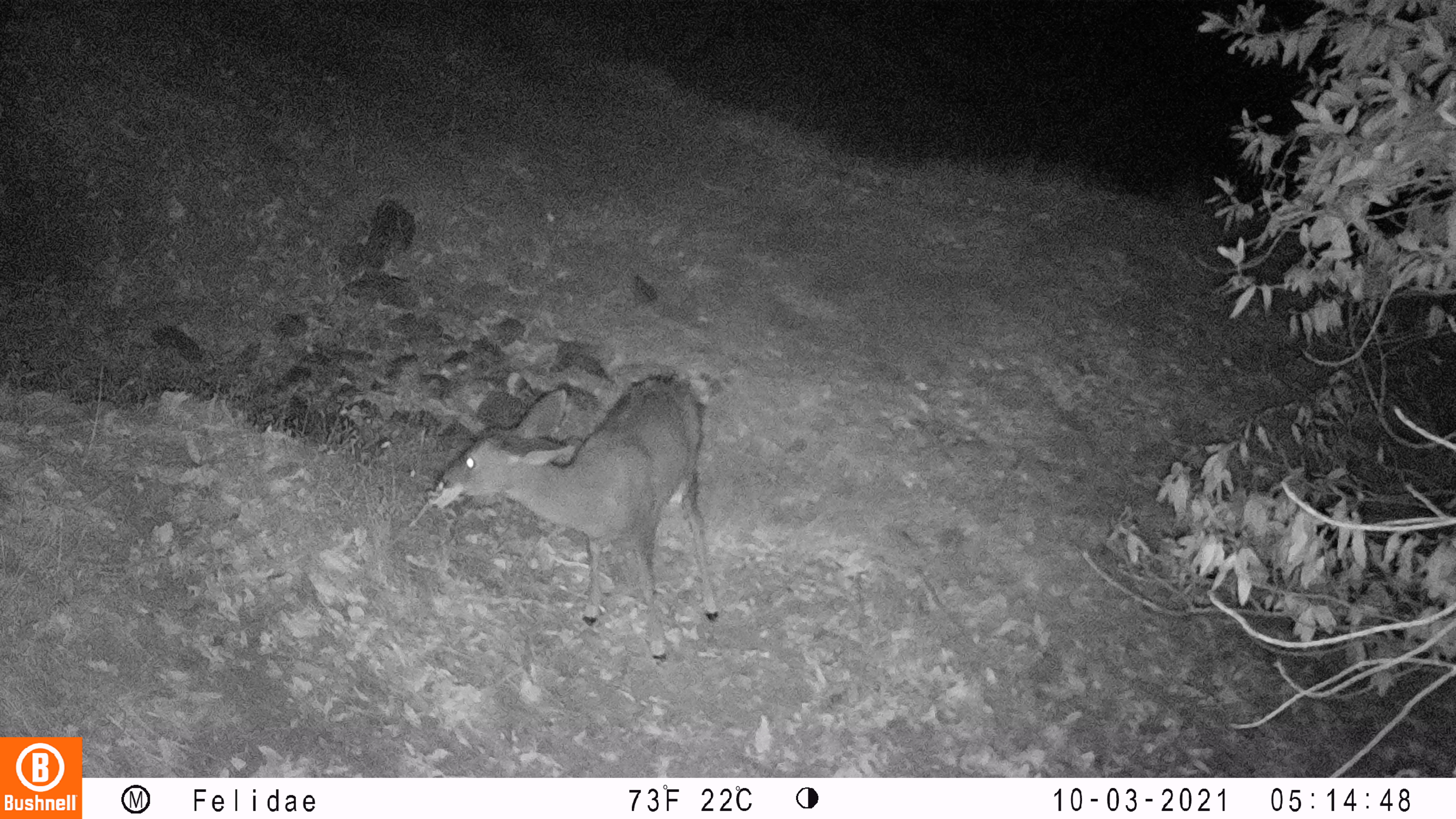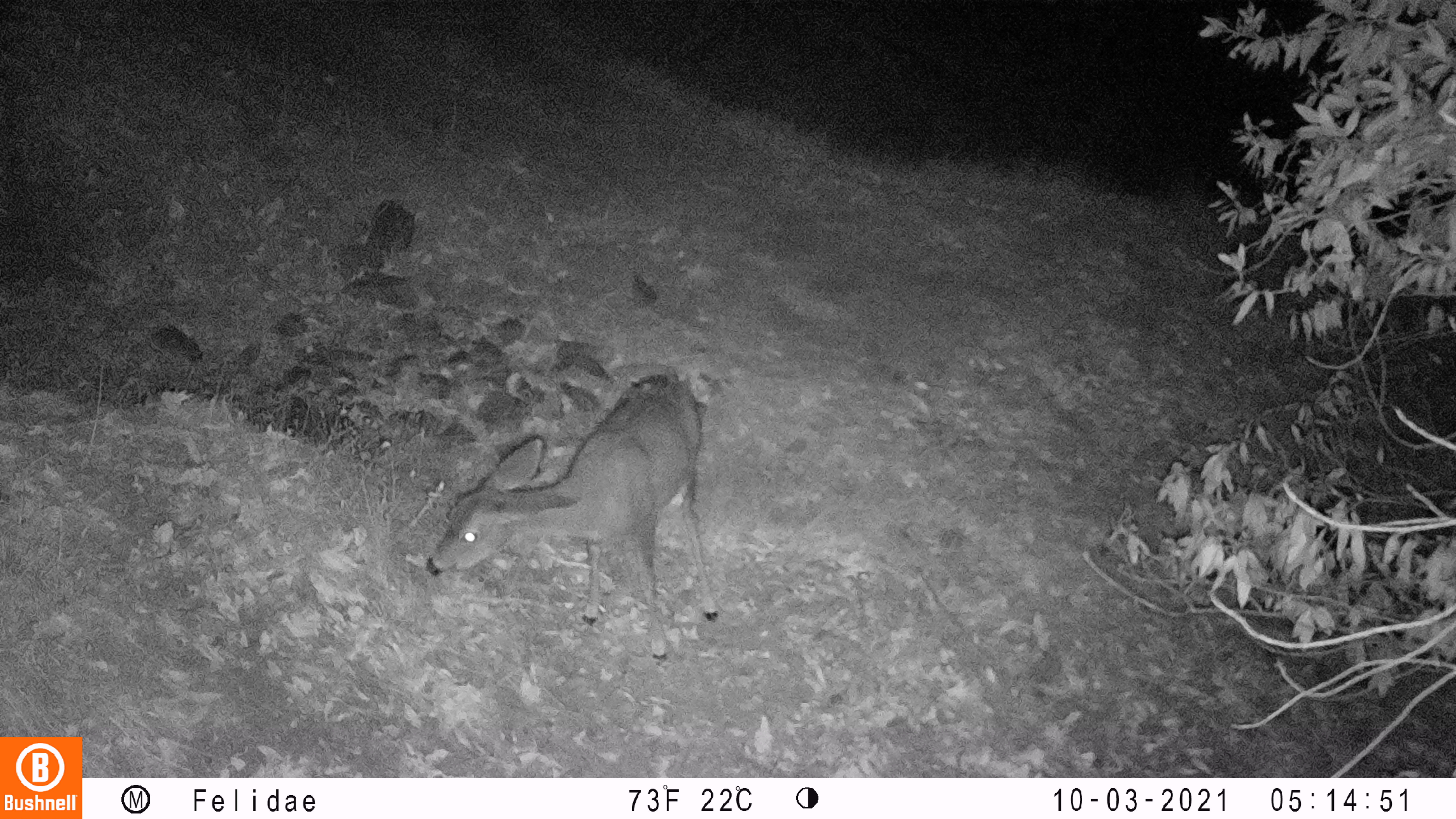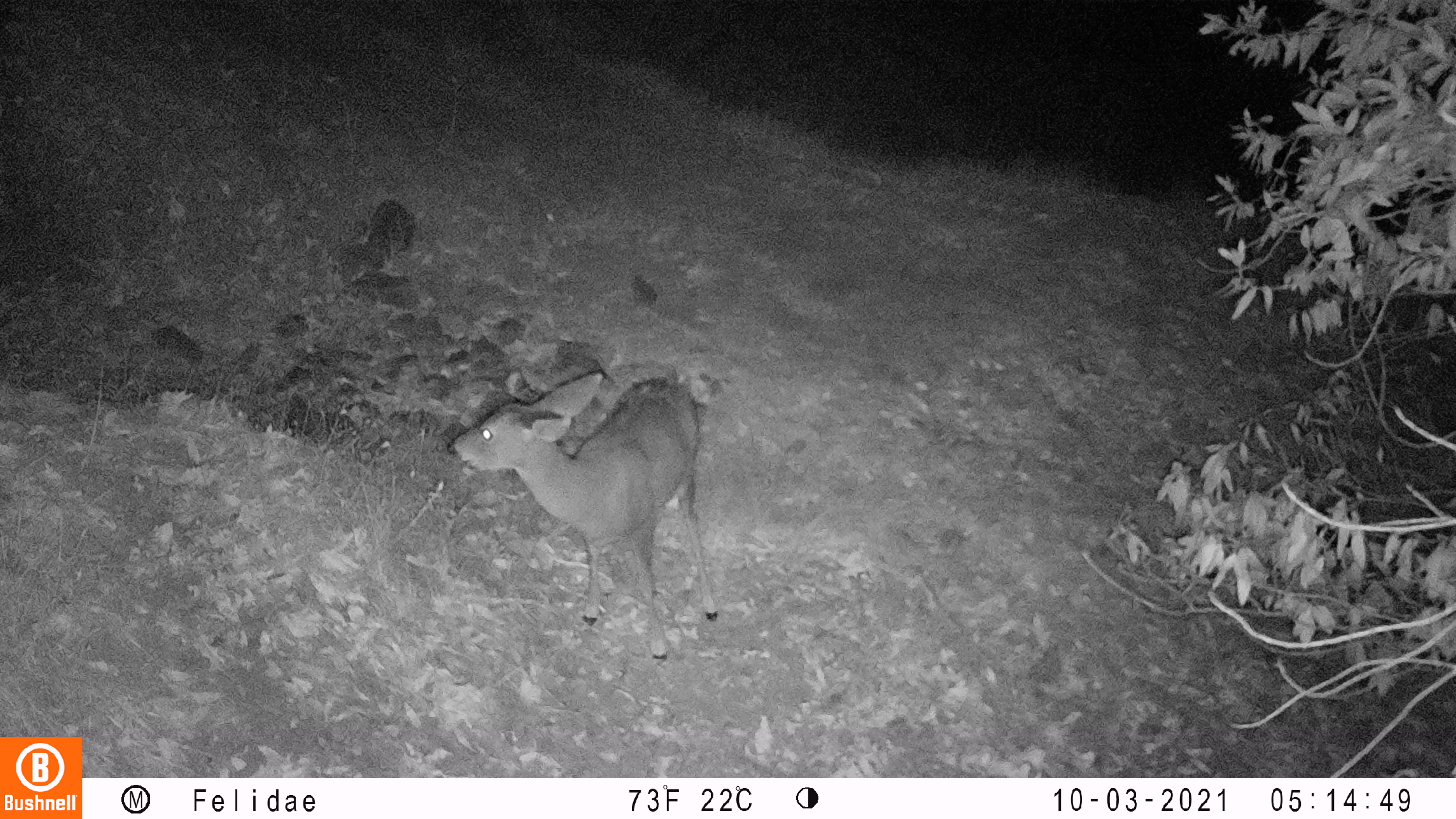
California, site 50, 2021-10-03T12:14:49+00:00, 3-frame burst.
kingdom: Animalia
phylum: Chordata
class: Mammalia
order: Artiodactyla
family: Cervidae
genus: Odocoileus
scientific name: Odocoileus hemionus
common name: mule deer